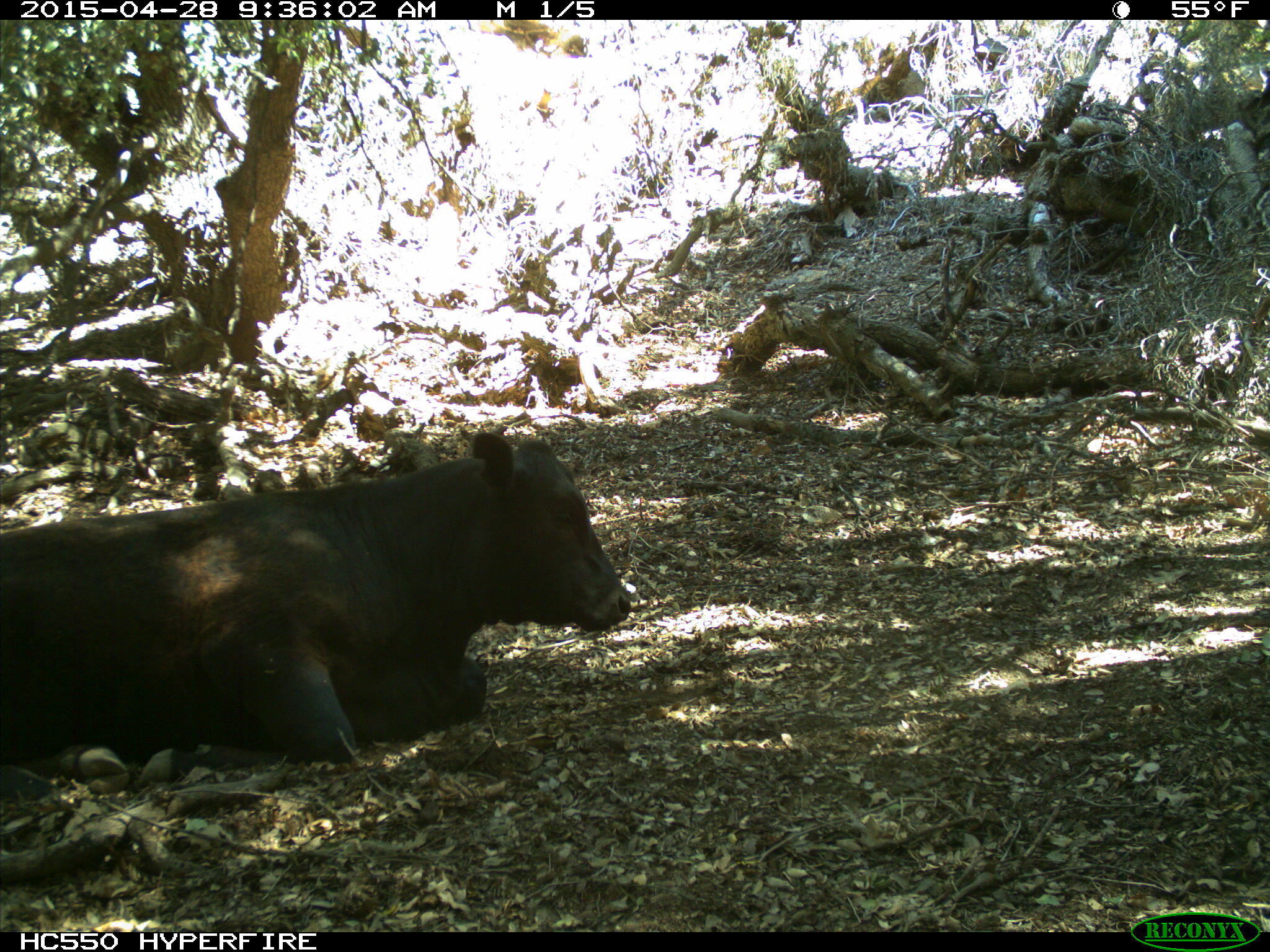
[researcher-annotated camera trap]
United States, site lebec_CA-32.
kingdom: Animalia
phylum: Chordata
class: Mammalia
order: Artiodactyla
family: Bovidae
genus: Bos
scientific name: Bos taurus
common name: domestic cow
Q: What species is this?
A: Bos taurus (domestic cow).